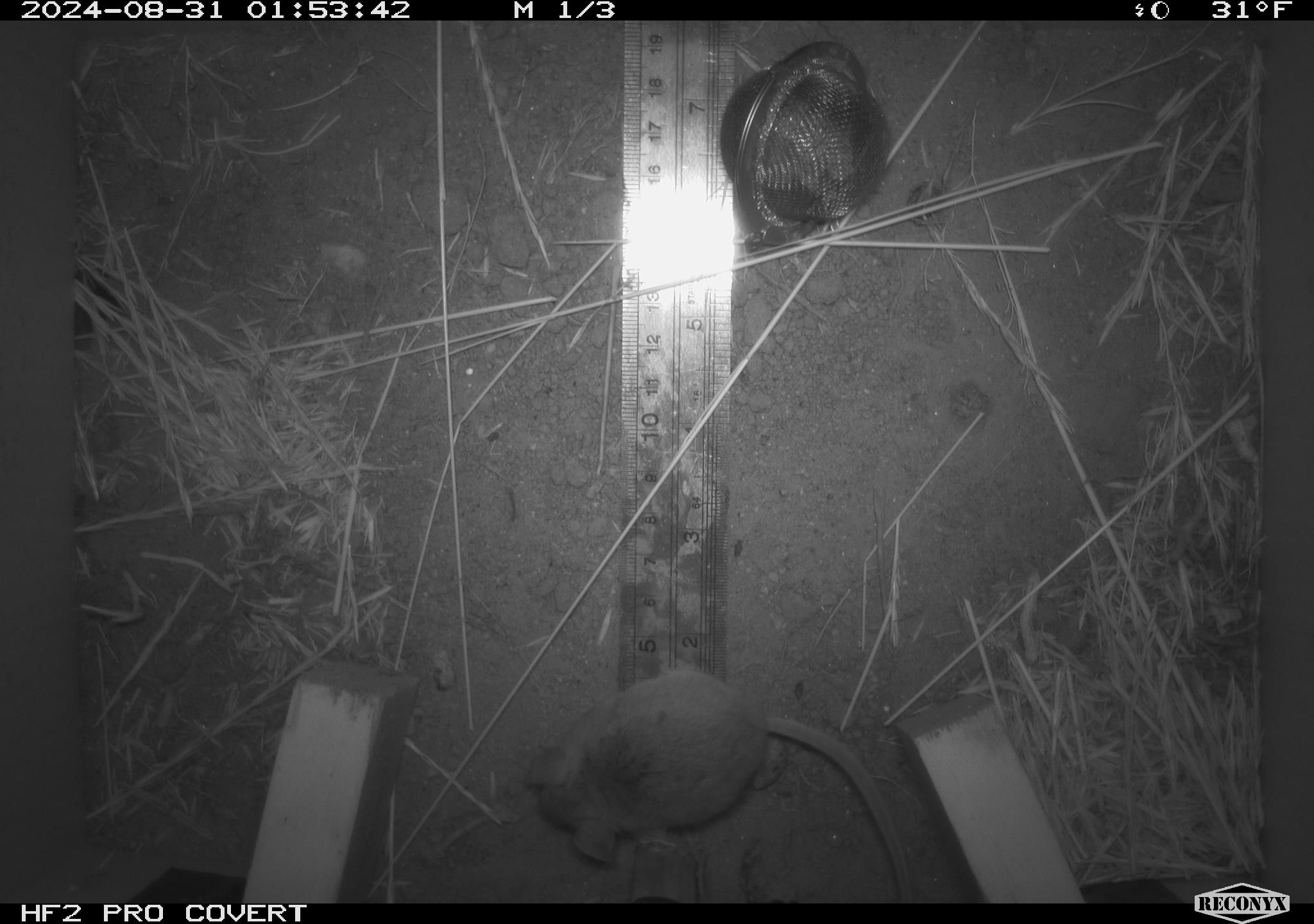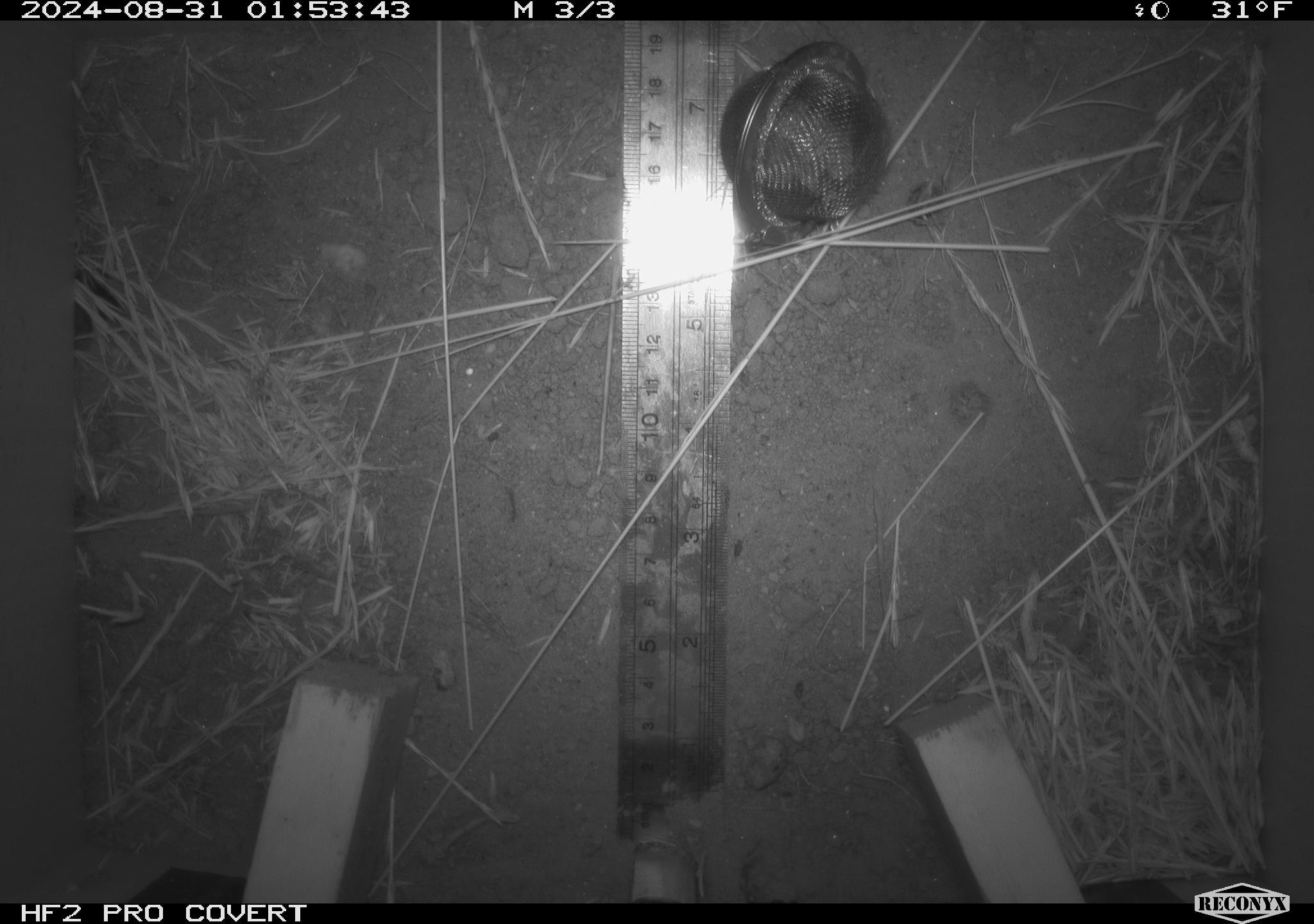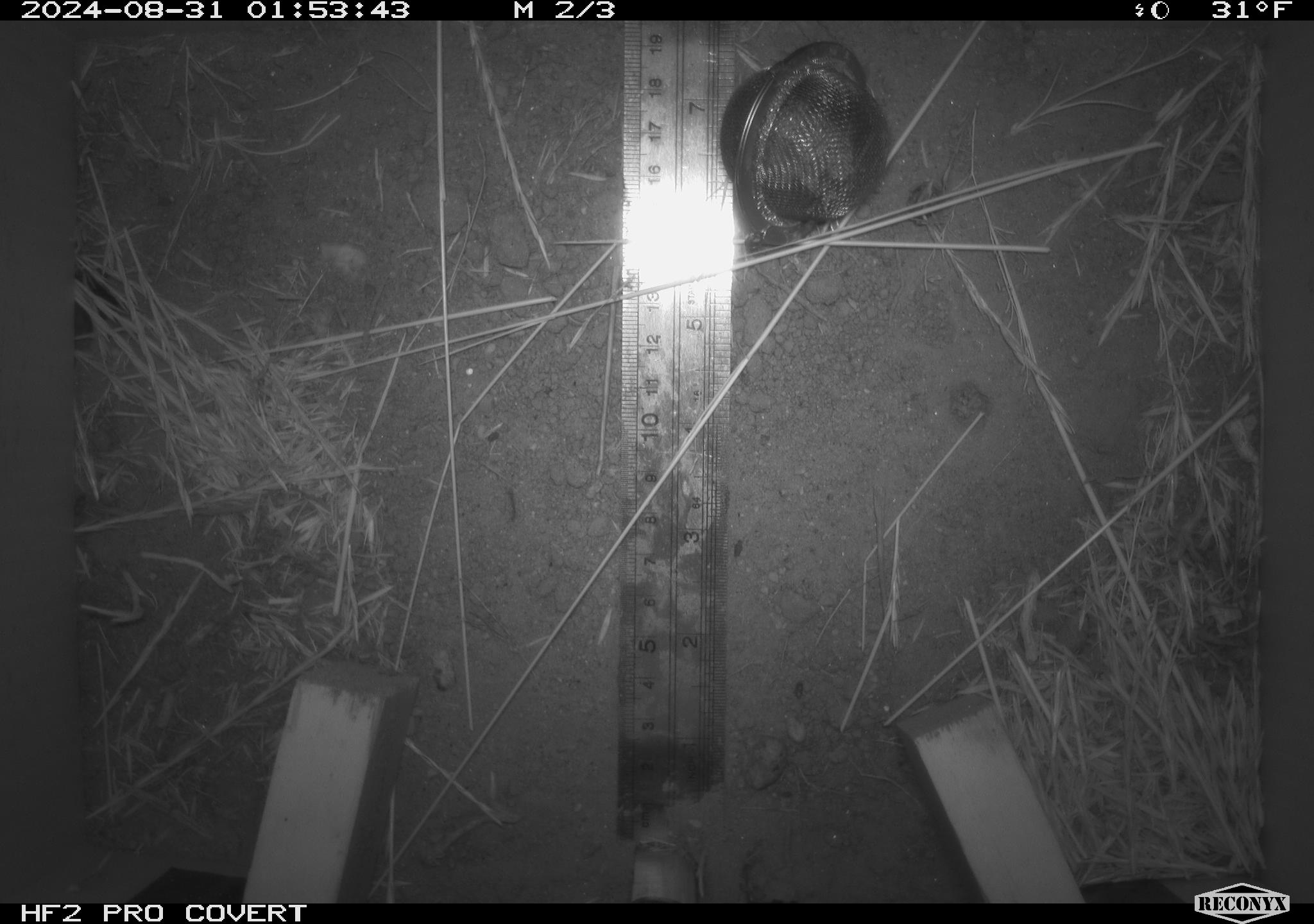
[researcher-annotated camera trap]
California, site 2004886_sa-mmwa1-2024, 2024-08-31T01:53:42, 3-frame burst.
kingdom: Animalia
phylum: Chordata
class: Mammalia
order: Rodentia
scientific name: Rodentia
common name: mouse species